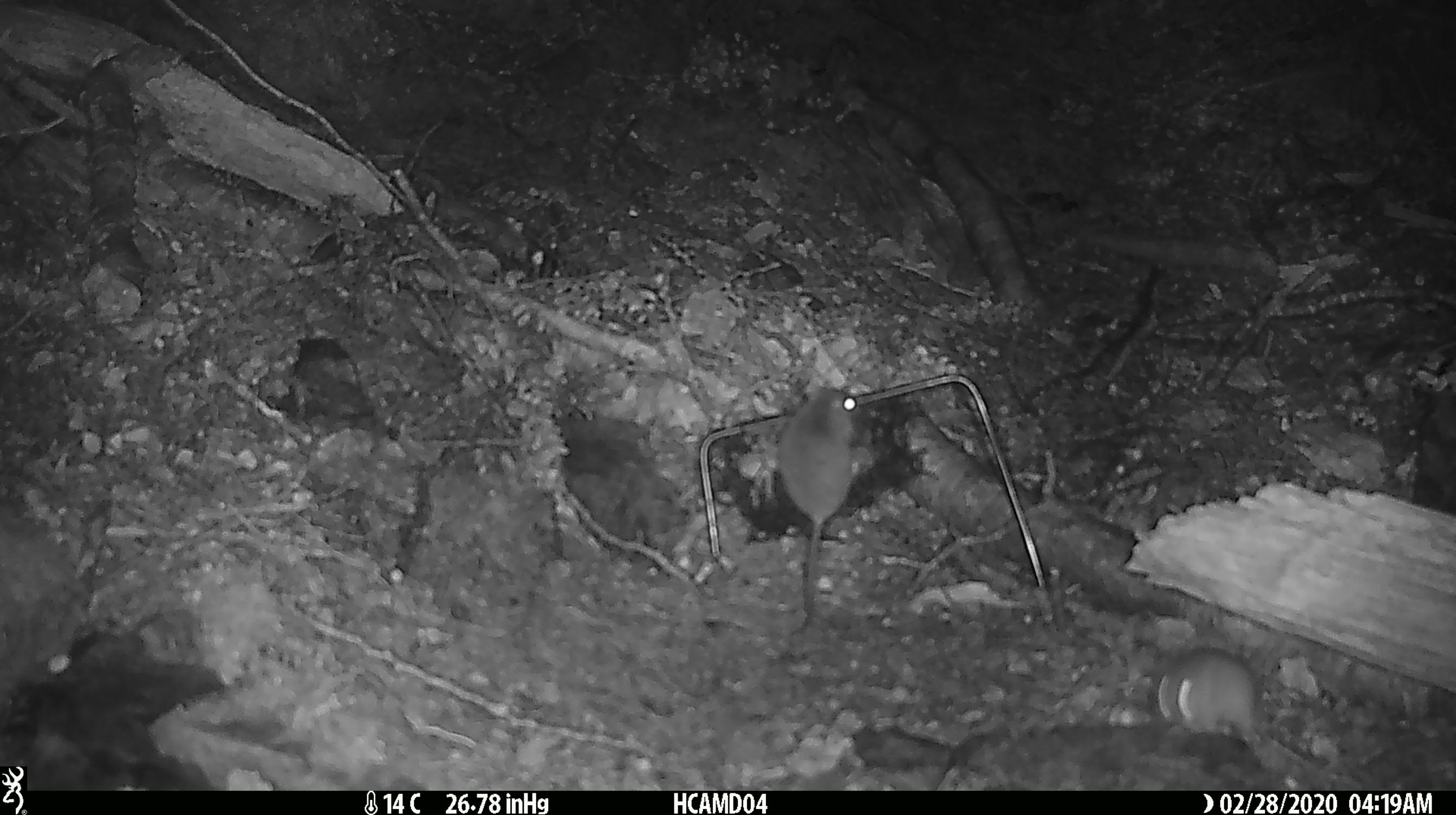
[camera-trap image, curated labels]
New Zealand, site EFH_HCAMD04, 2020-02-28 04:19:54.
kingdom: Animalia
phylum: Chordata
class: Mammalia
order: Rodentia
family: Muridae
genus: Mus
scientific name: Mus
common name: mouse